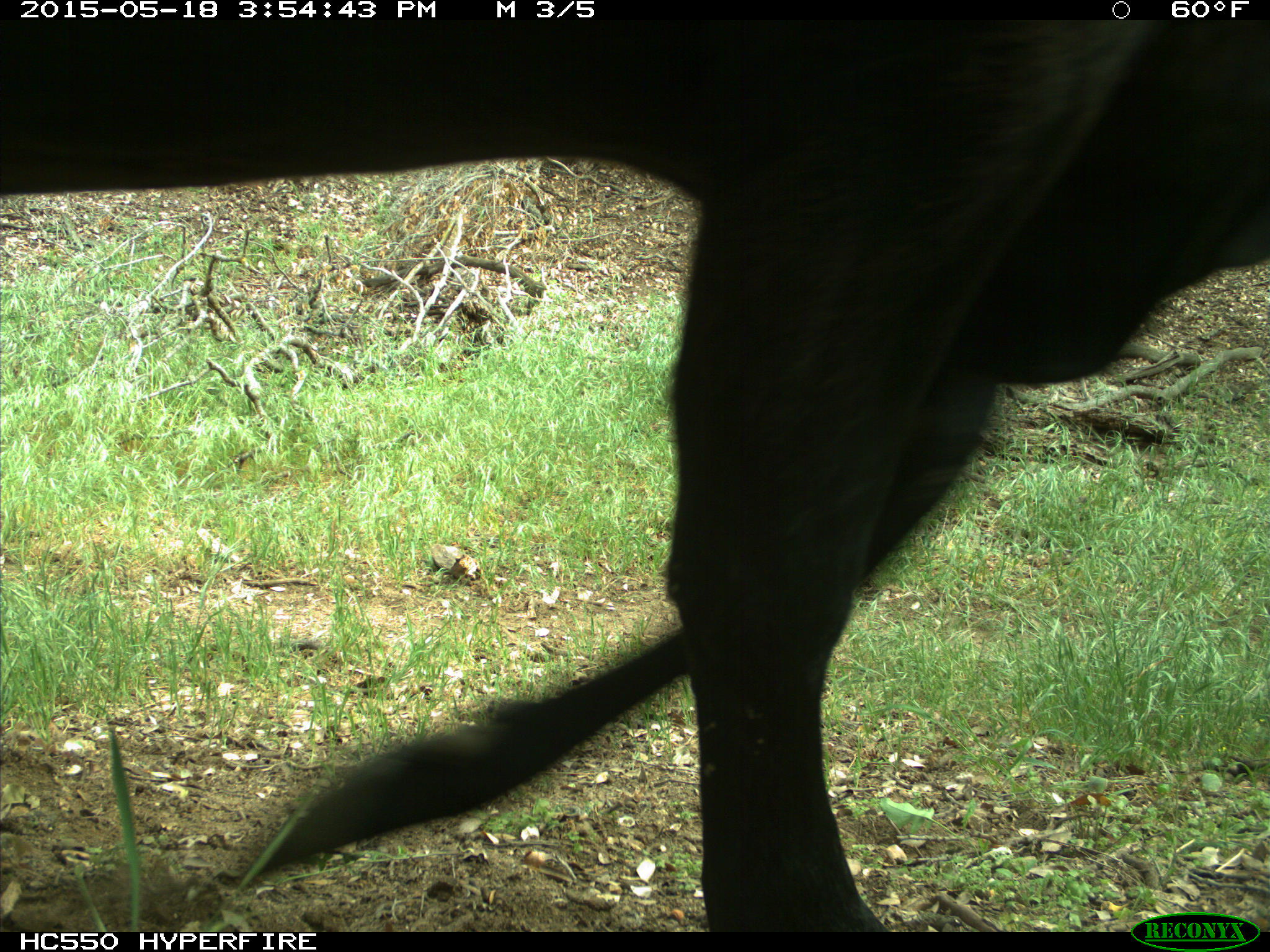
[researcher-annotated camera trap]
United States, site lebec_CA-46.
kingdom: Animalia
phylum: Chordata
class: Mammalia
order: Artiodactyla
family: Bovidae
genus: Bos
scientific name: Bos taurus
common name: domestic cow